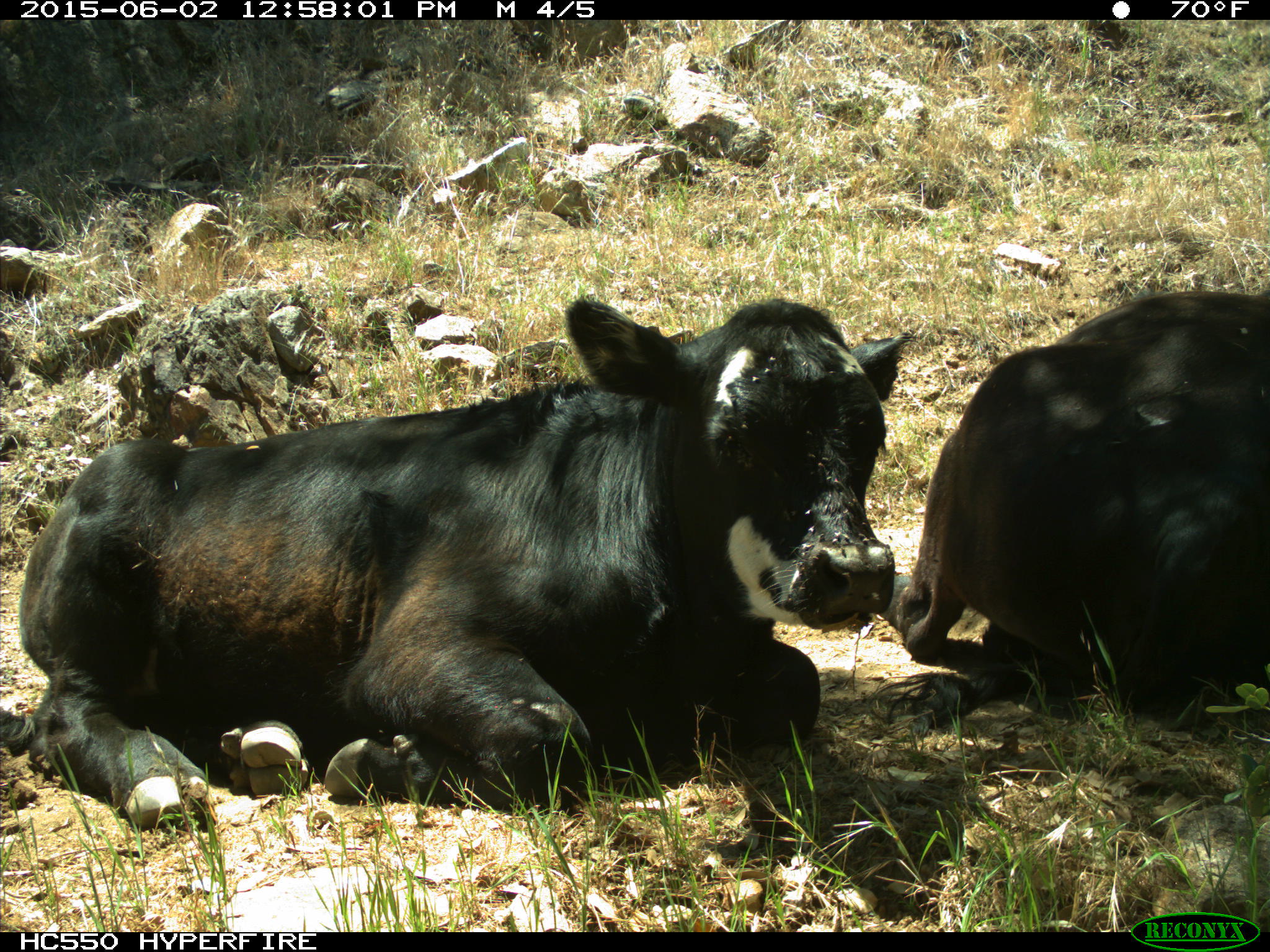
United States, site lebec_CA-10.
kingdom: Animalia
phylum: Chordata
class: Mammalia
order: Artiodactyla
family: Bovidae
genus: Bos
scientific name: Bos taurus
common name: domestic cow